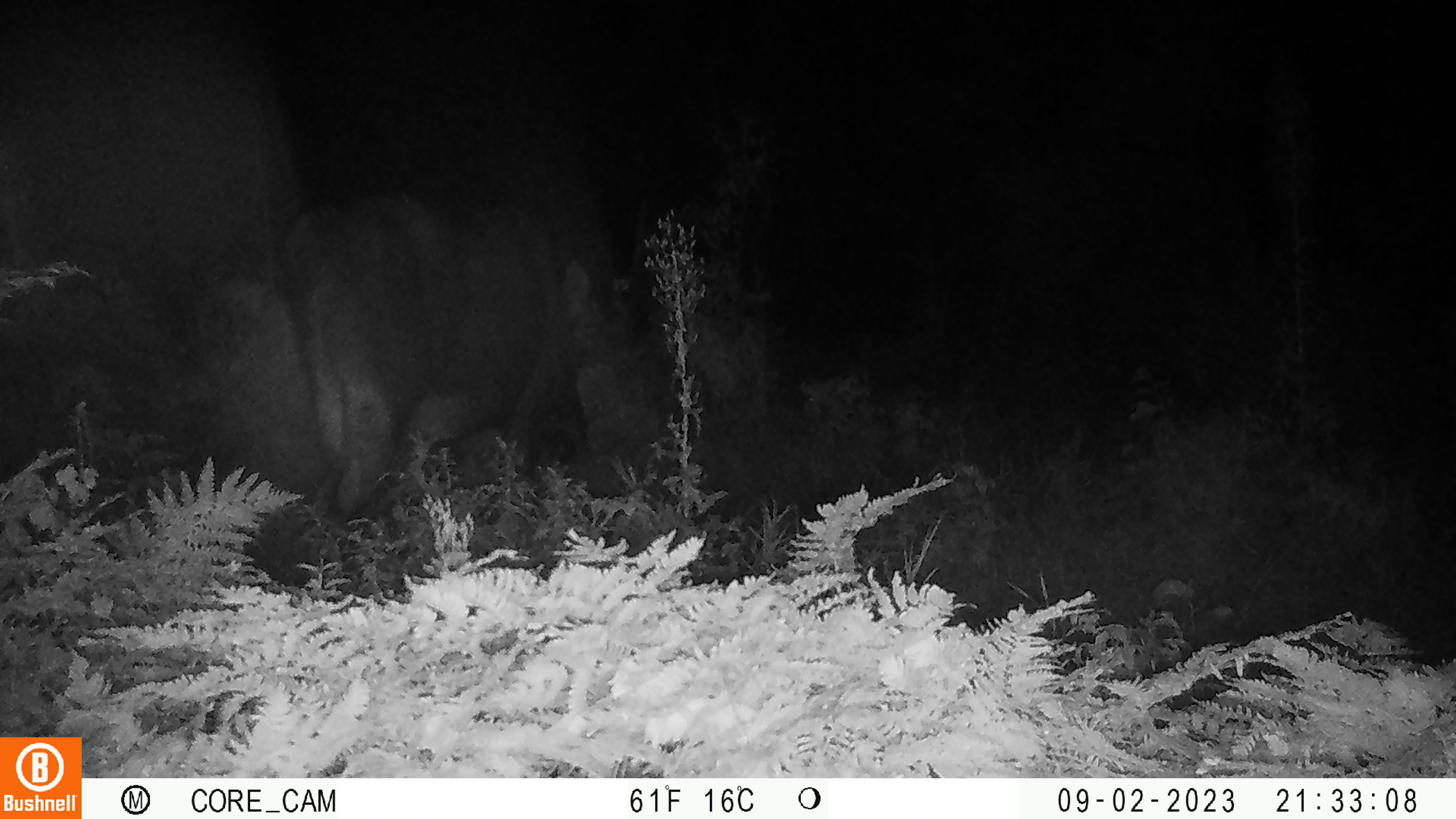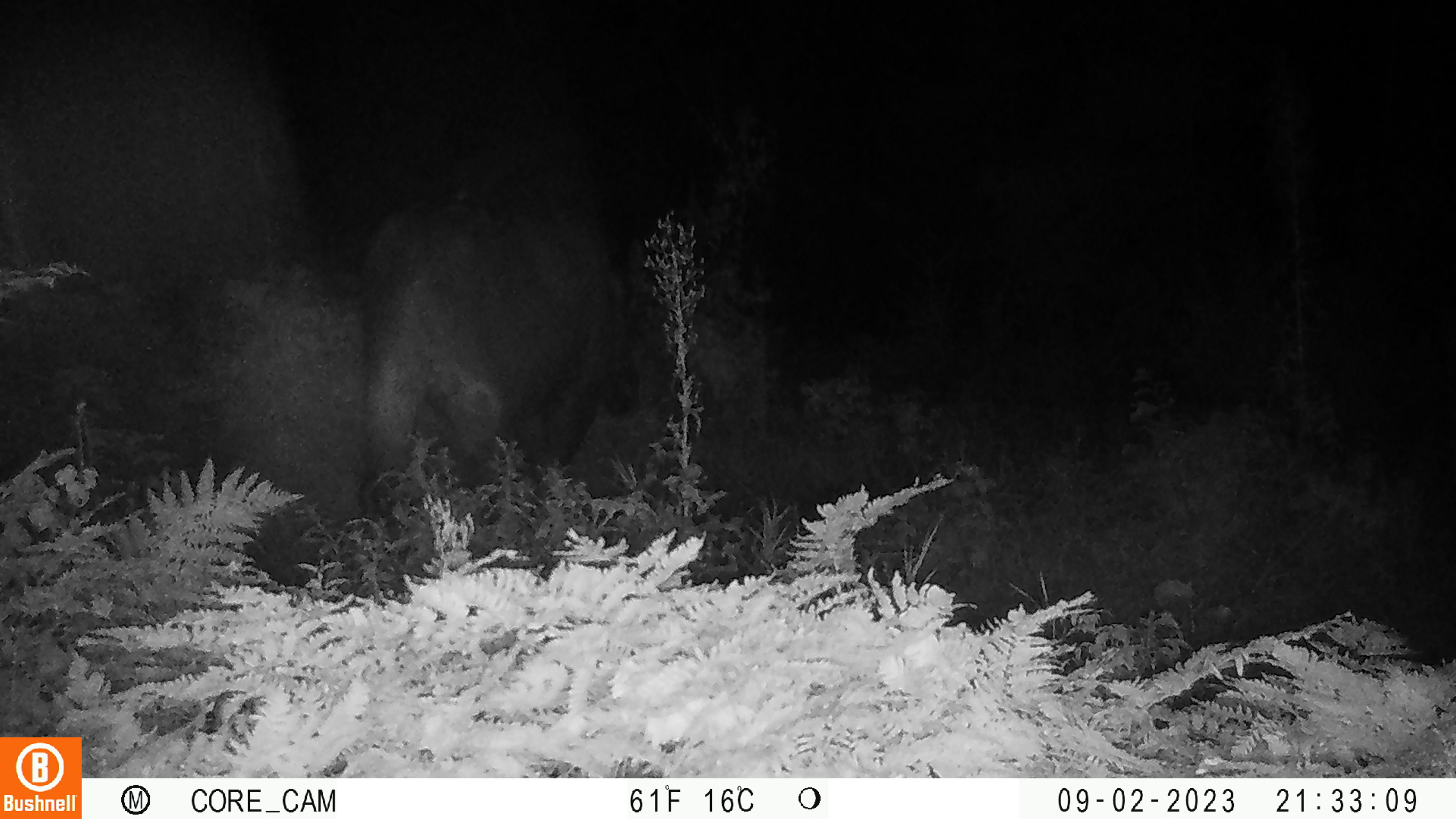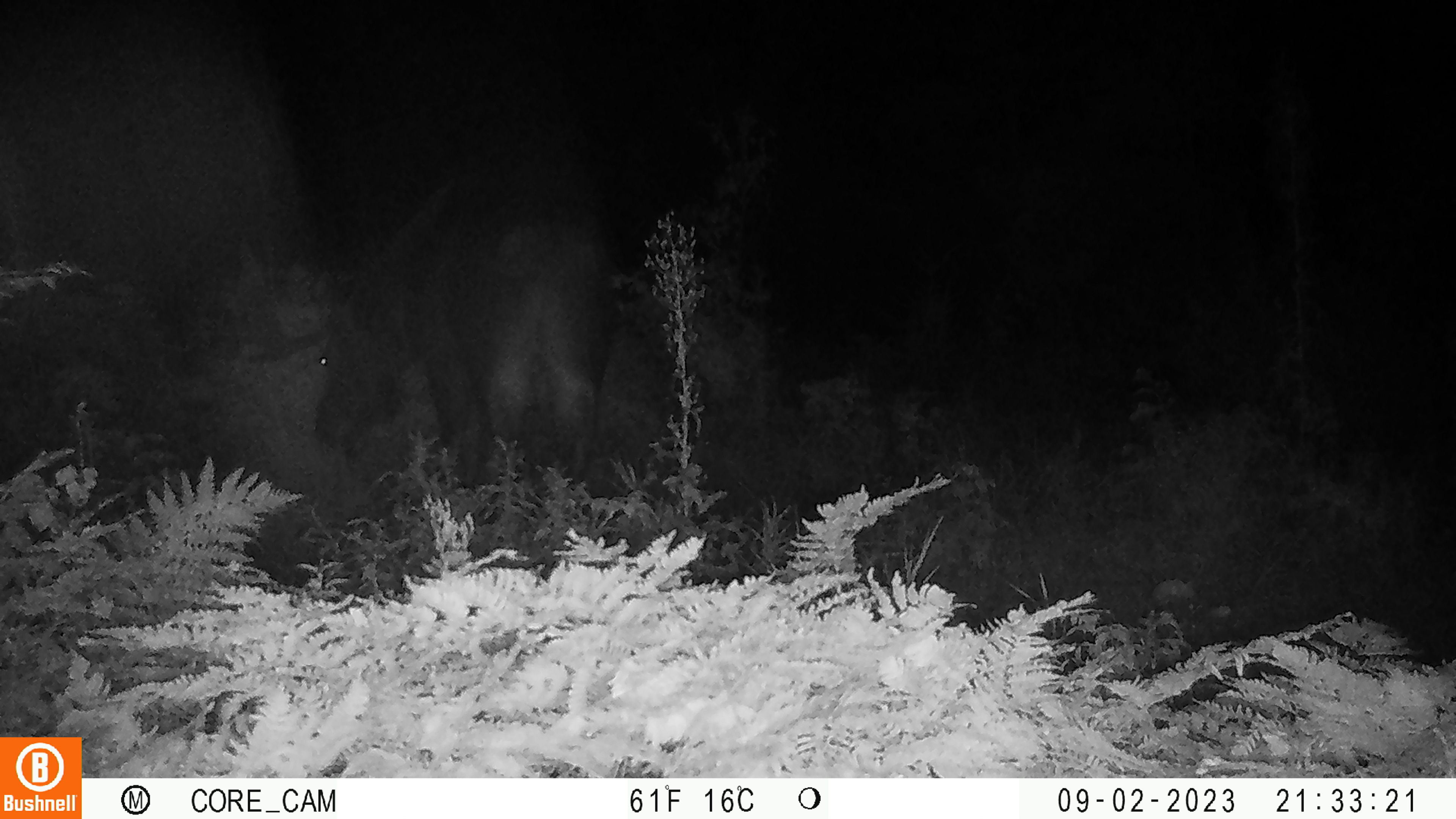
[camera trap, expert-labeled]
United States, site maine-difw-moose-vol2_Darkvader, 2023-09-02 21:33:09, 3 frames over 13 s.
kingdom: Animalia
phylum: Chordata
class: Mammalia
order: Artiodactyla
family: Cervidae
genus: Alces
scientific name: Alces alces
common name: moose